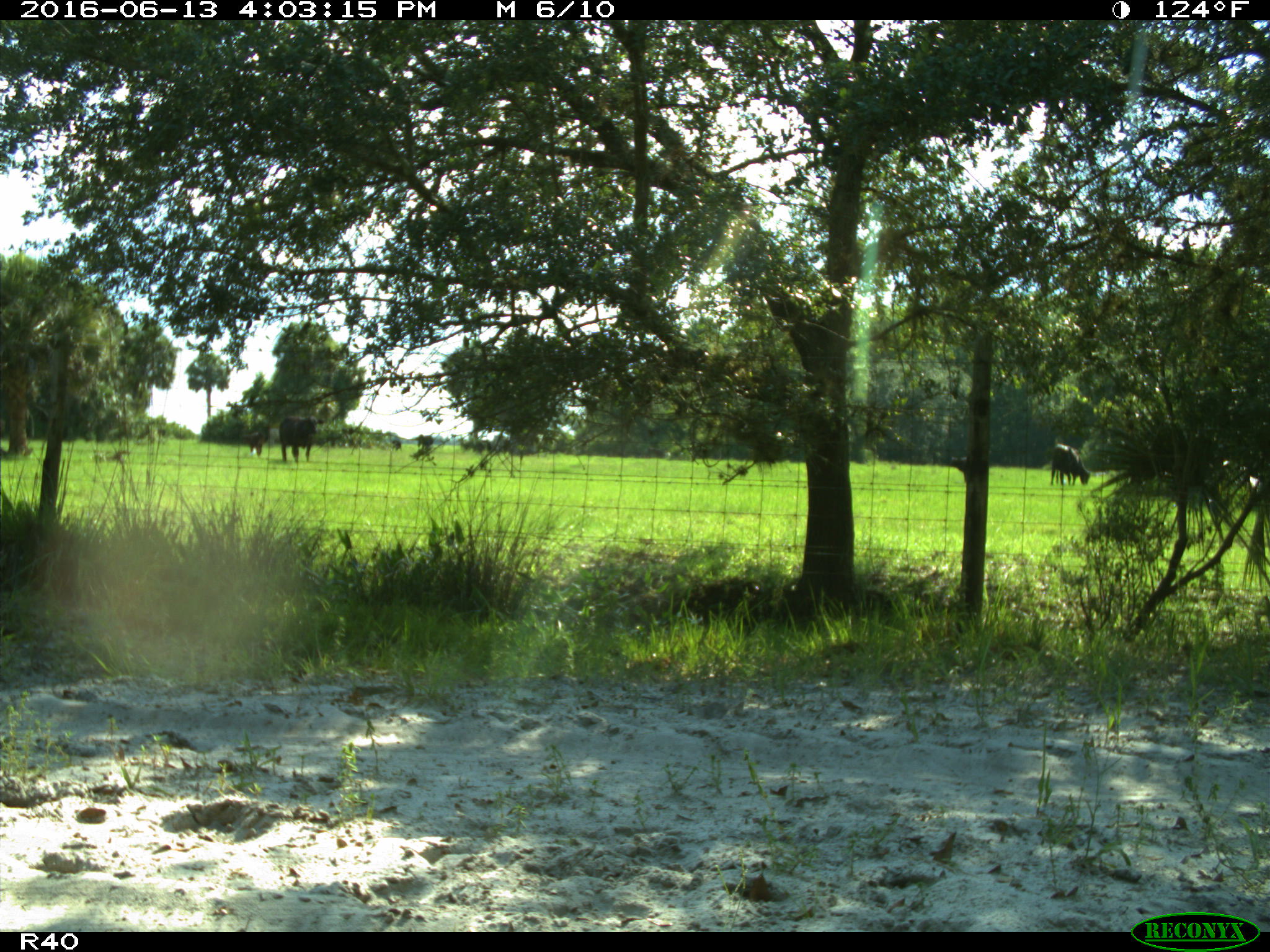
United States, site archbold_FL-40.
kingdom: Animalia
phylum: Chordata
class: Mammalia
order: Artiodactyla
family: Bovidae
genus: Bos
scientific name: Bos taurus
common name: domestic cow